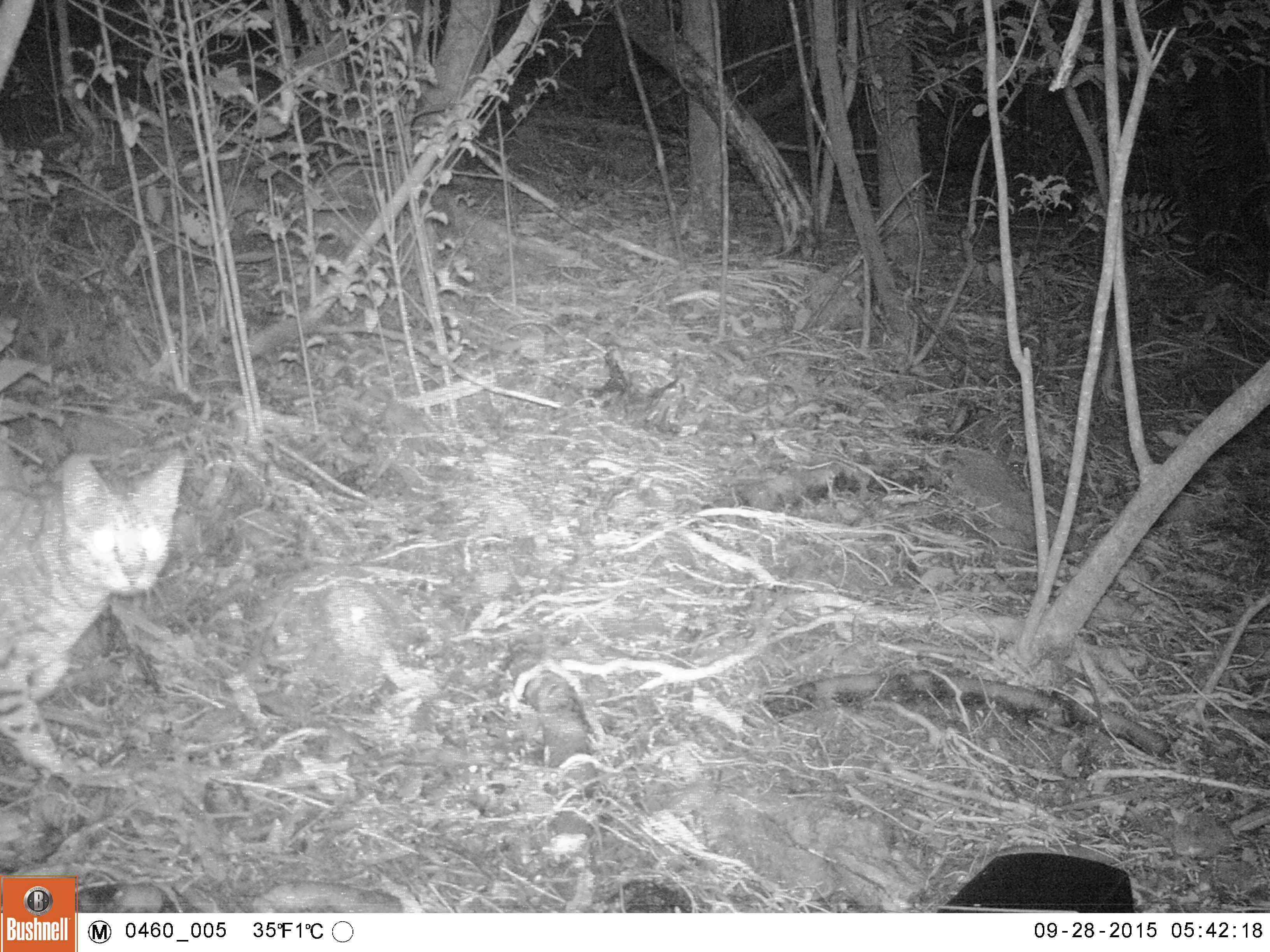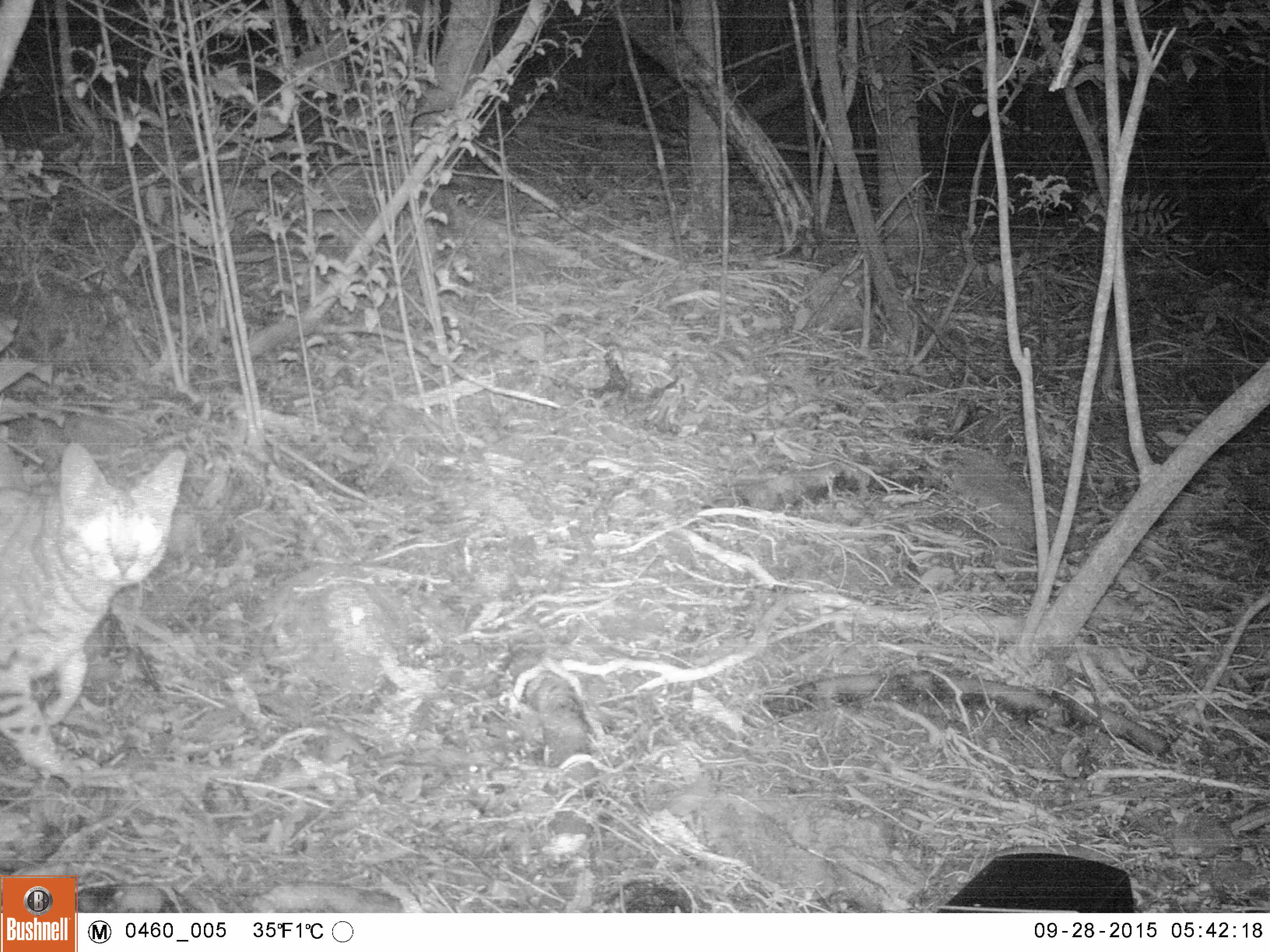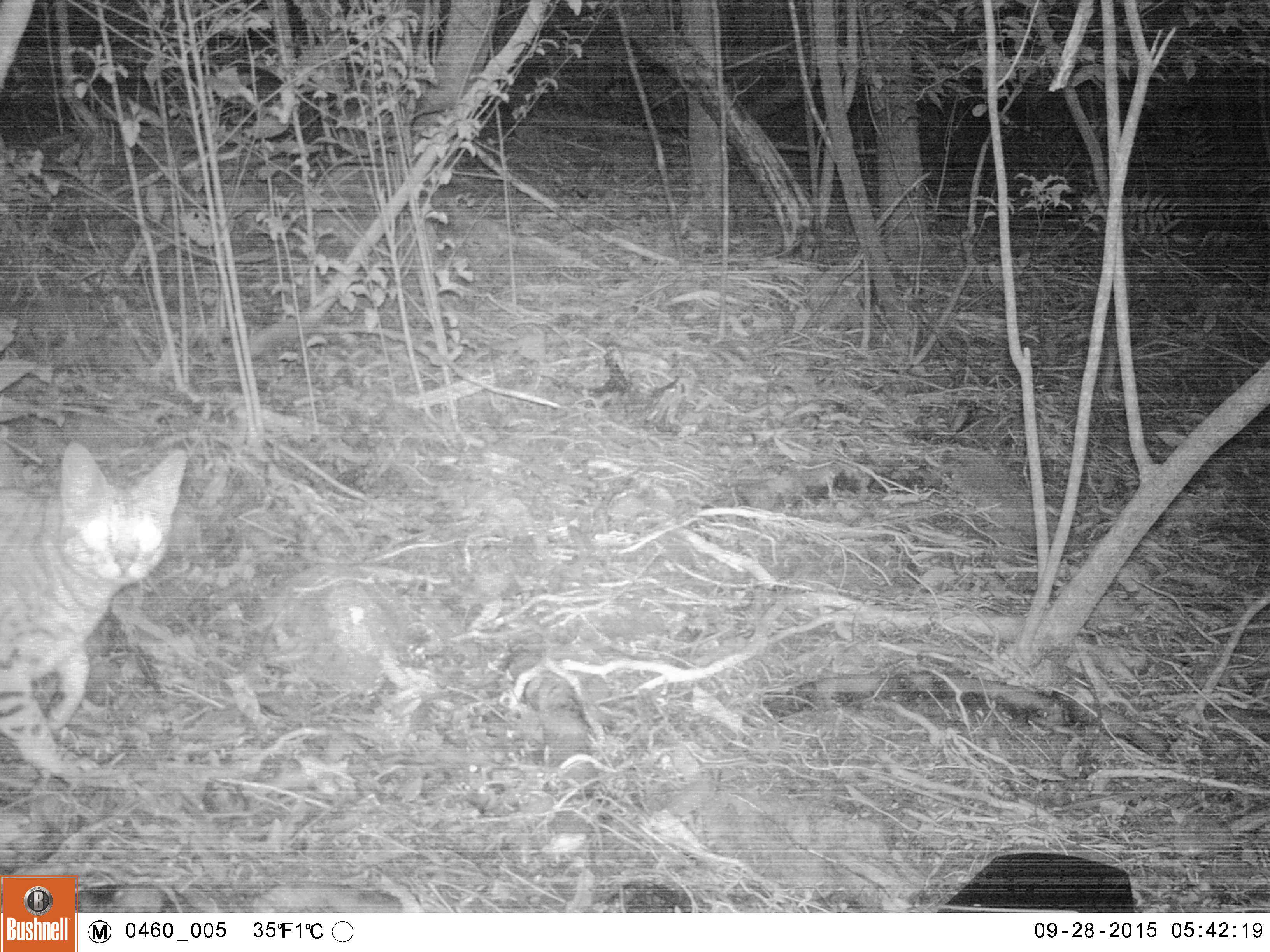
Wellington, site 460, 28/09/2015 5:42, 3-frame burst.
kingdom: Animalia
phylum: Chordata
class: Mammalia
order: Carnivora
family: Felidae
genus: Felis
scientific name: Felis catus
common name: cat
Cat (Felis catus).